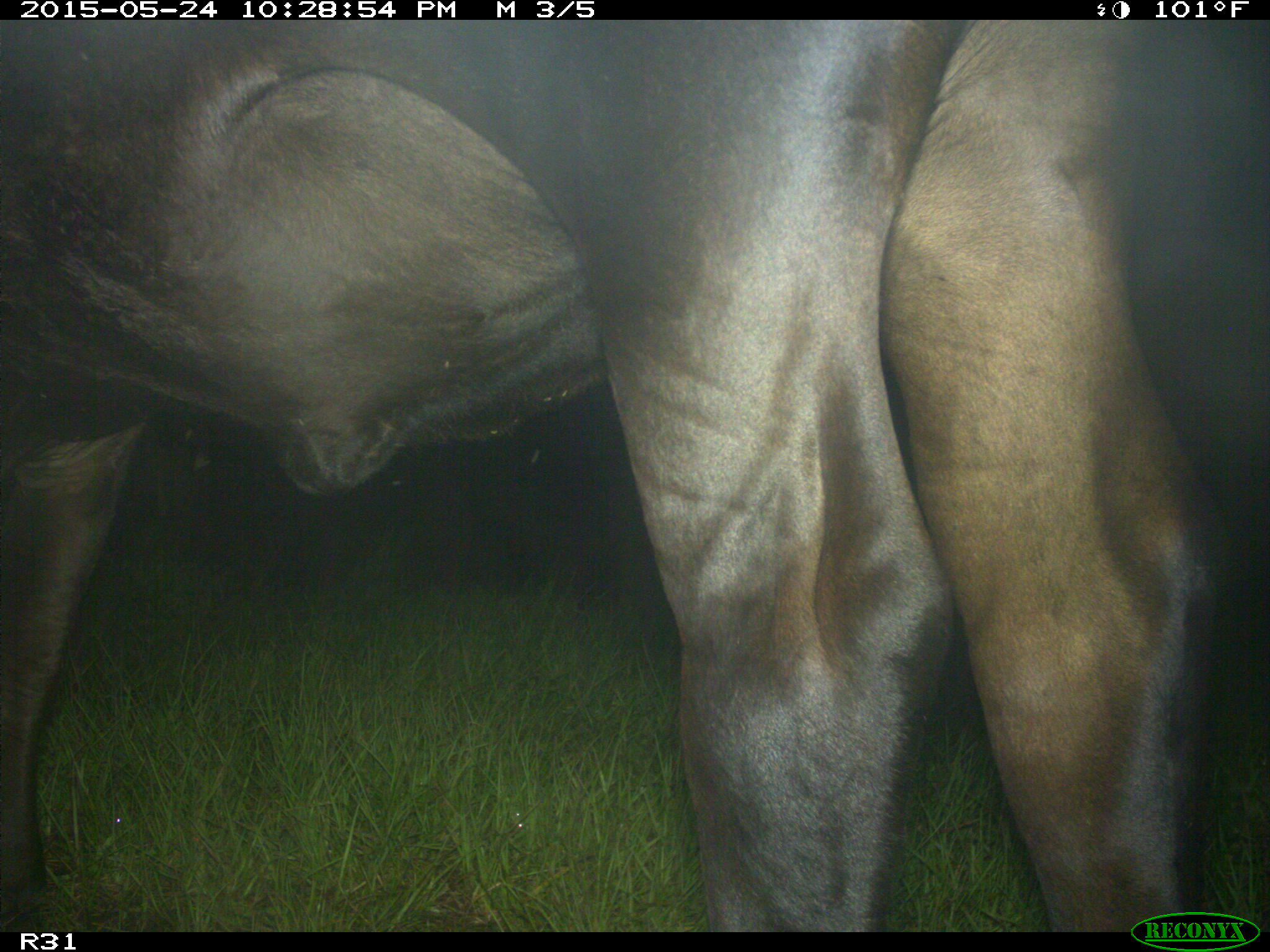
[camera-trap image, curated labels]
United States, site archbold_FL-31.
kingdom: Animalia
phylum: Chordata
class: Mammalia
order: Artiodactyla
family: Bovidae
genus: Bos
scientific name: Bos taurus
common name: domestic cow